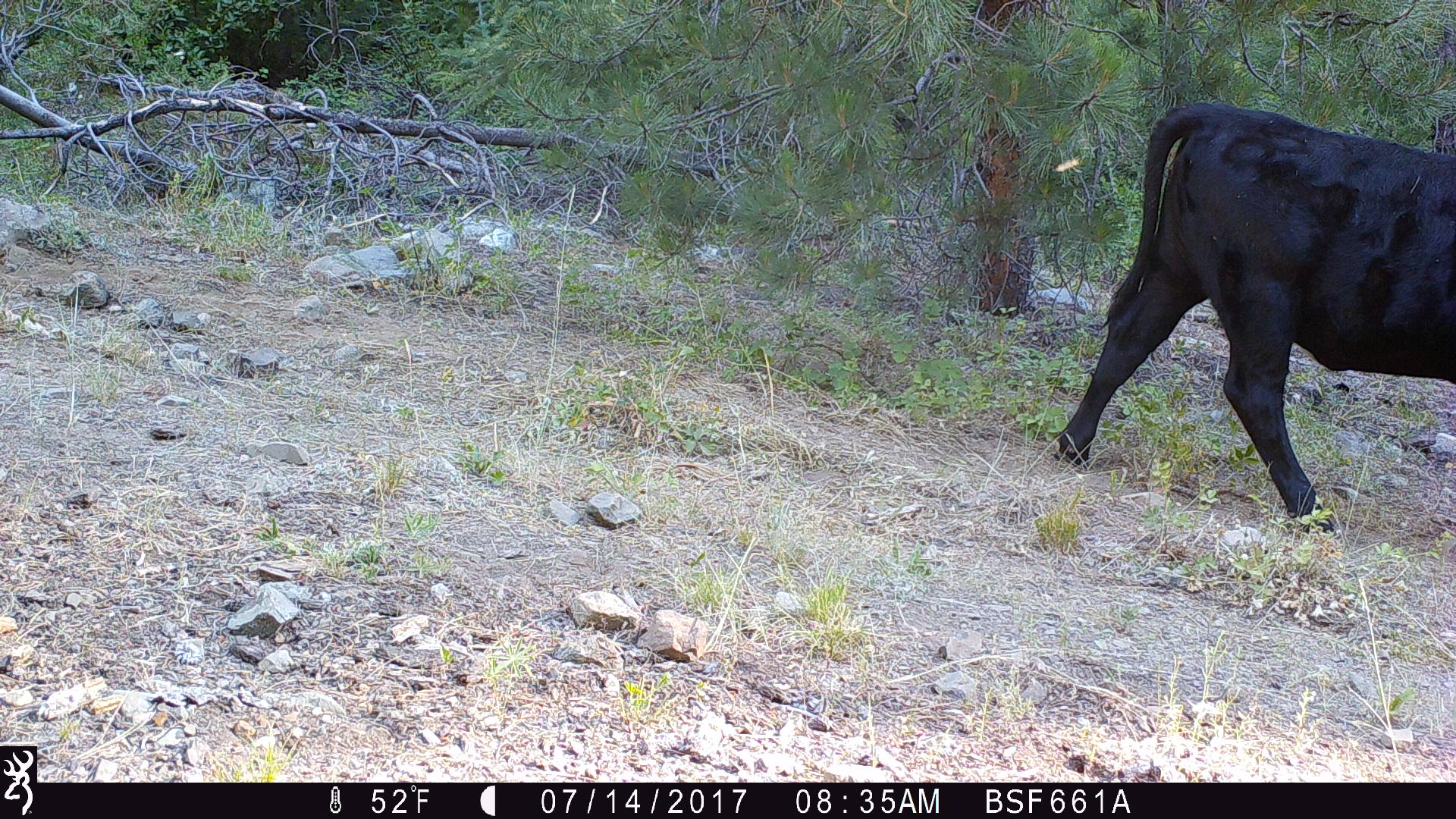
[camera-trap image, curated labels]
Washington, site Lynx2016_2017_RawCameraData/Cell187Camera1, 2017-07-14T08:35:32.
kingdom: Animalia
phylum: Chordata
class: Mammalia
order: Artiodactyla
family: Bovidae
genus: Bos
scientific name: Bos taurus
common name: domestic cattle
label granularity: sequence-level